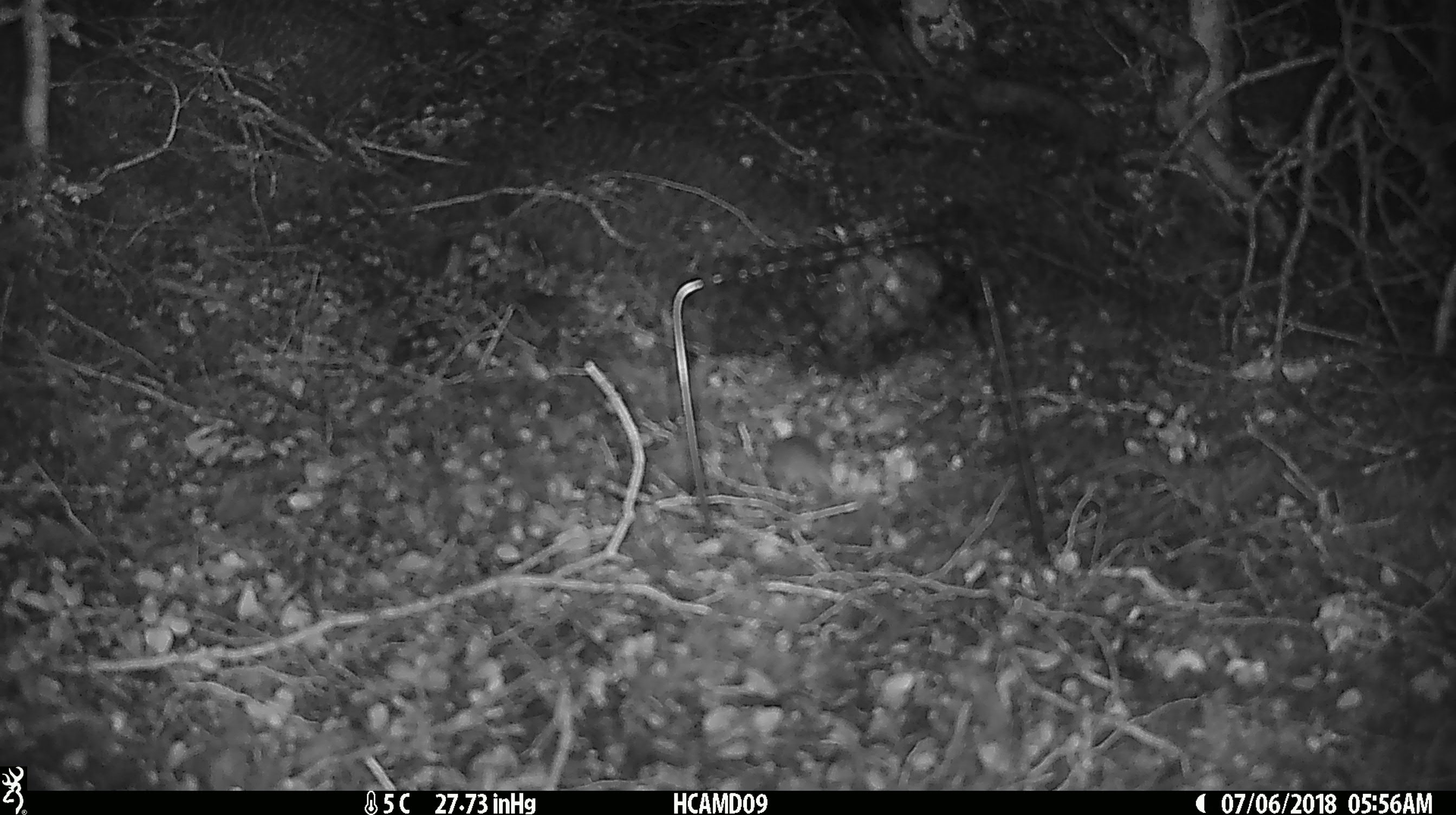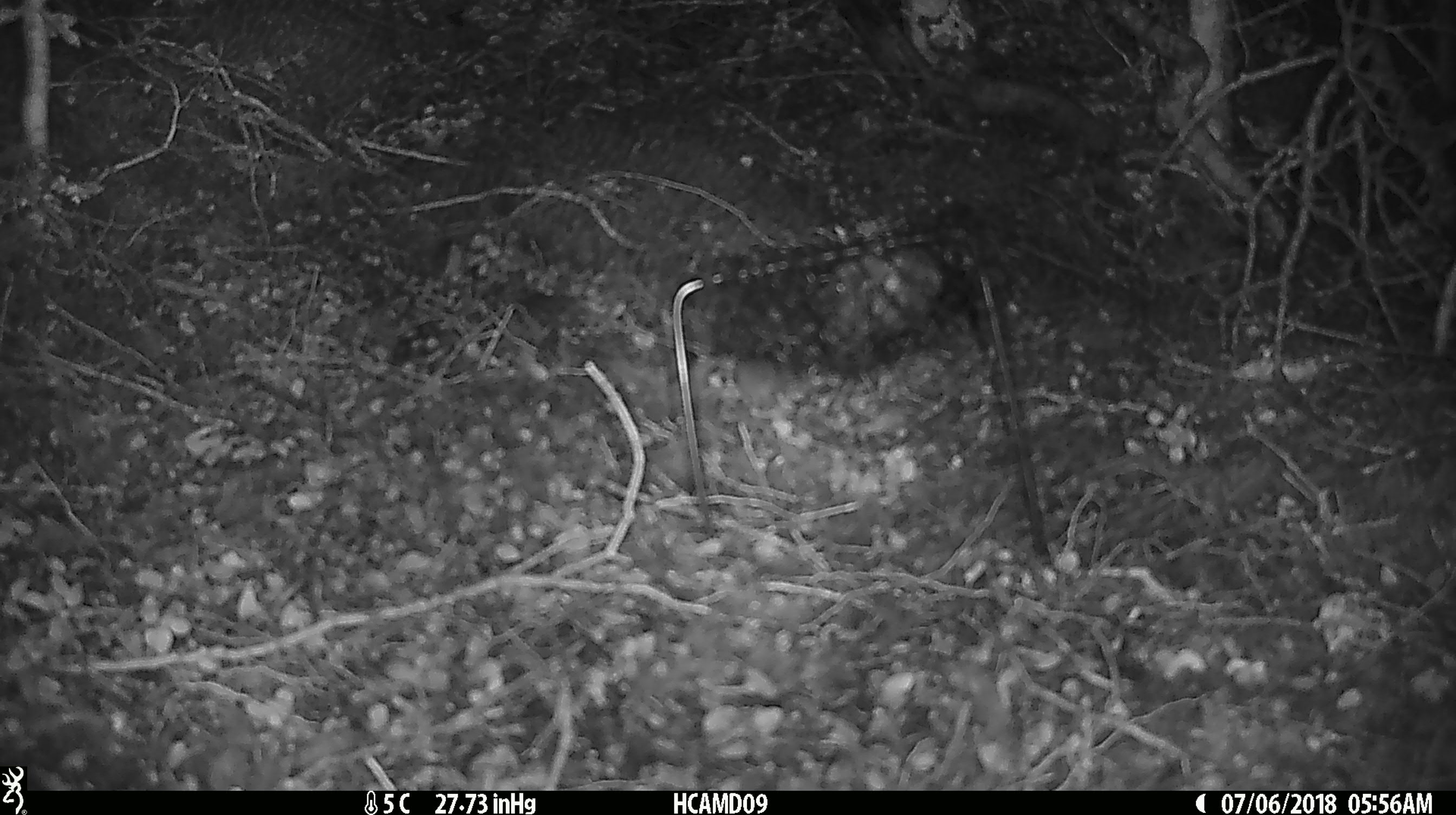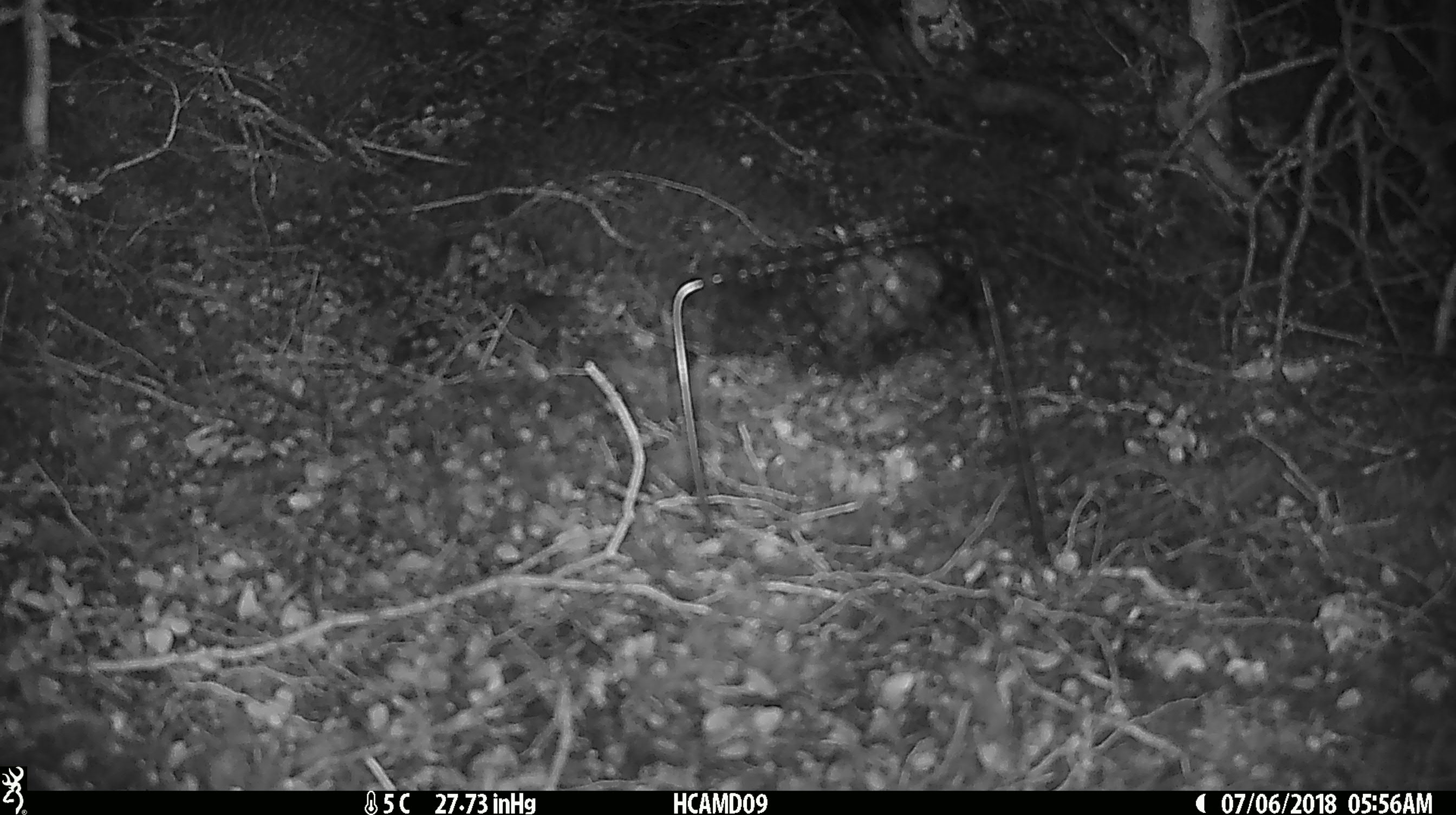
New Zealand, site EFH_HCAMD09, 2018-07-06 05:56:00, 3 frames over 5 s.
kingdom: Animalia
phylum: Chordata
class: Mammalia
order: Rodentia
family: Muridae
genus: Mus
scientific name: Mus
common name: mouse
Mouse (Mus).